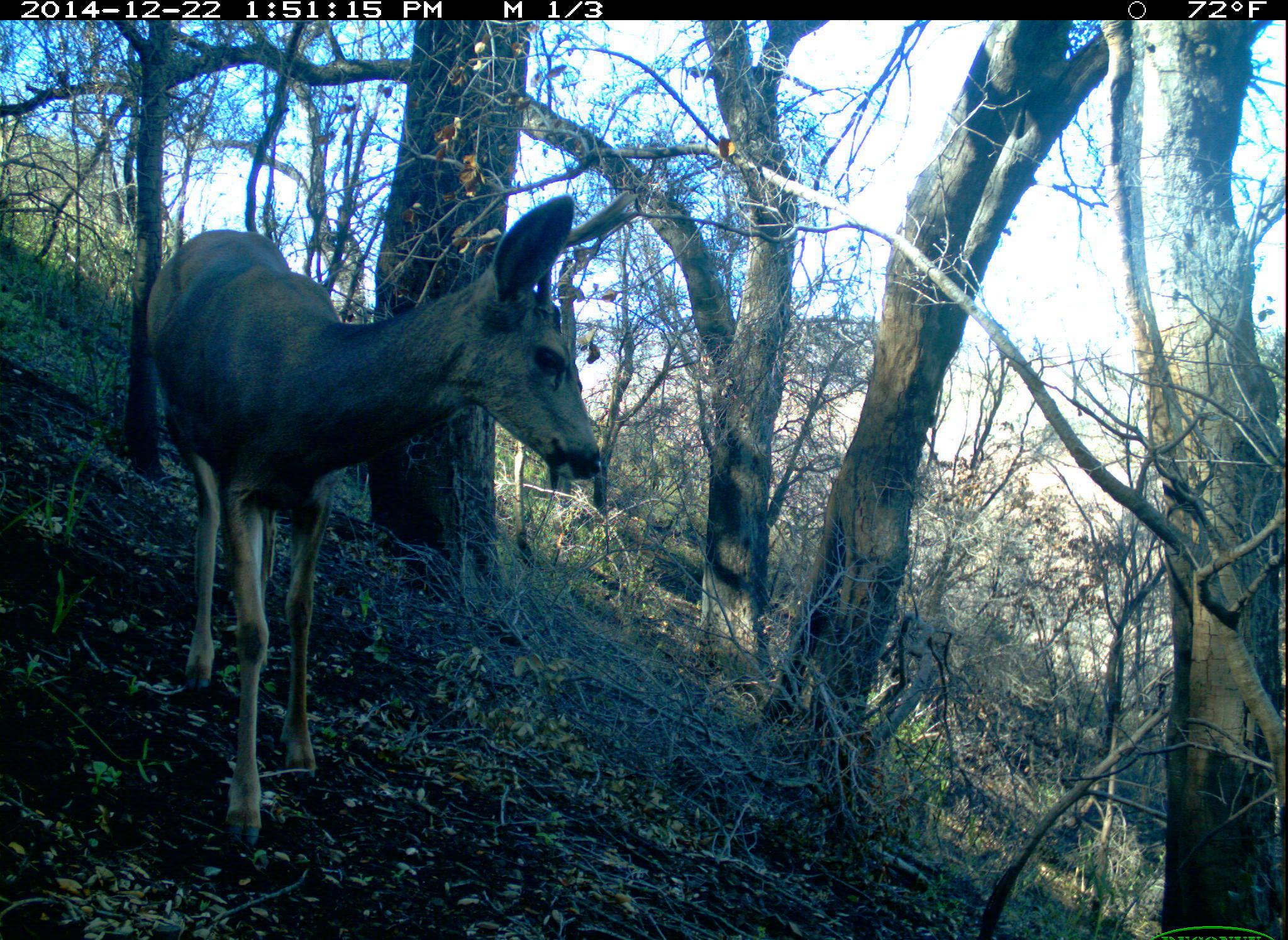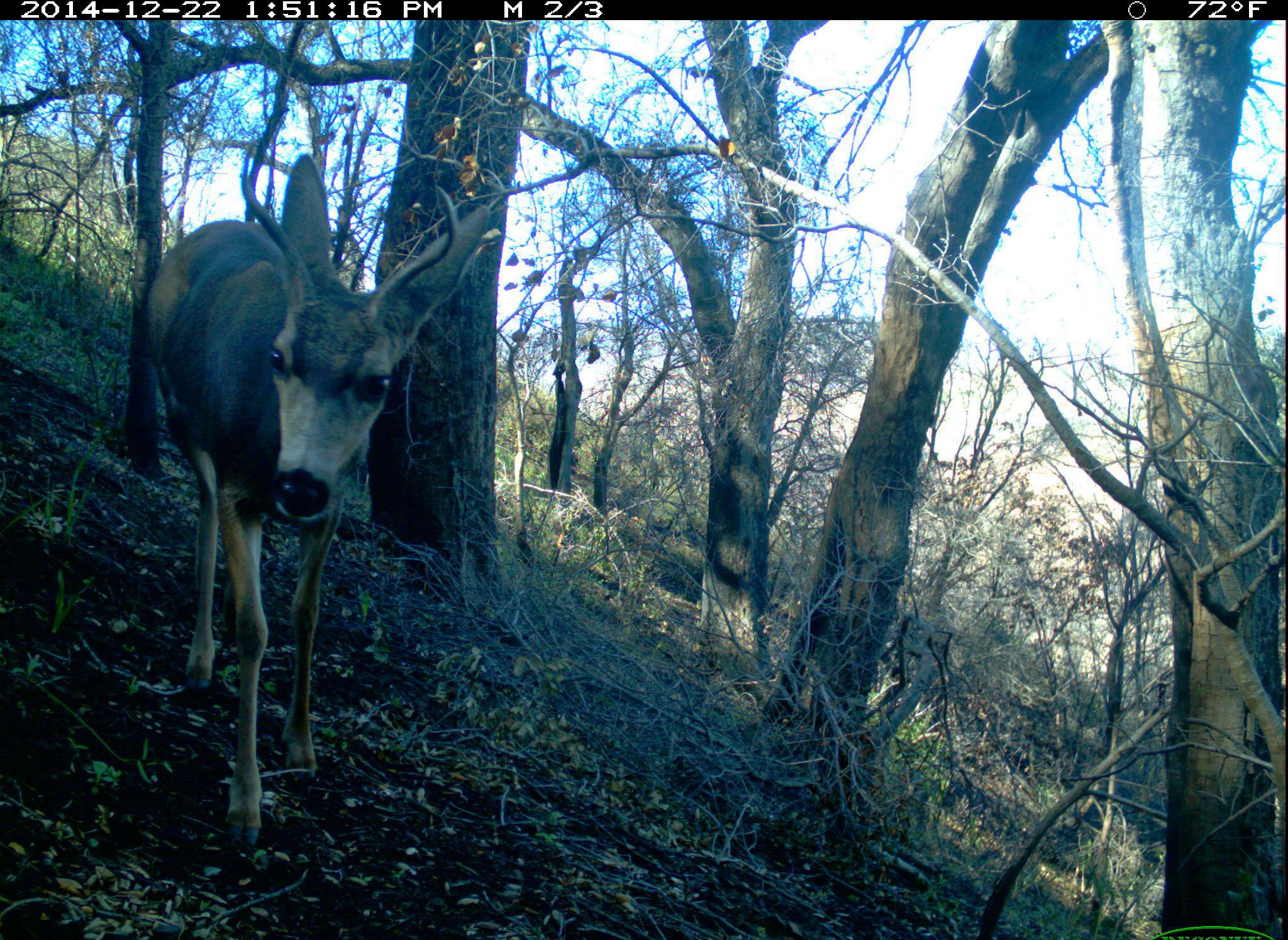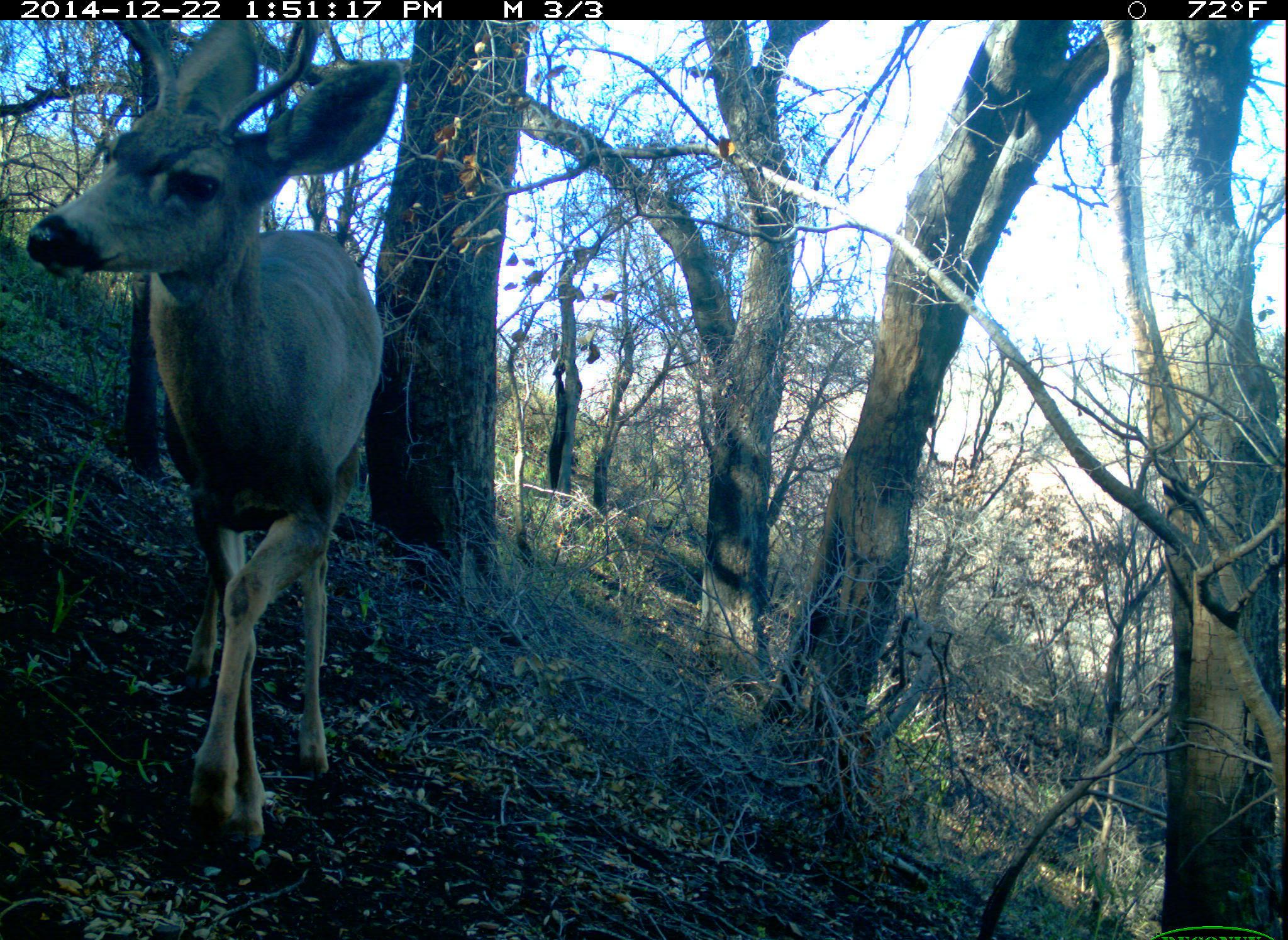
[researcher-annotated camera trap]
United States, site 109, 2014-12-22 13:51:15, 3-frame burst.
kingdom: Animalia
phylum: Chordata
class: Mammalia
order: Artiodactyla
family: Cervidae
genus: Odocoileus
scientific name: Odocoileus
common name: deer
Deer (Odocoileus).